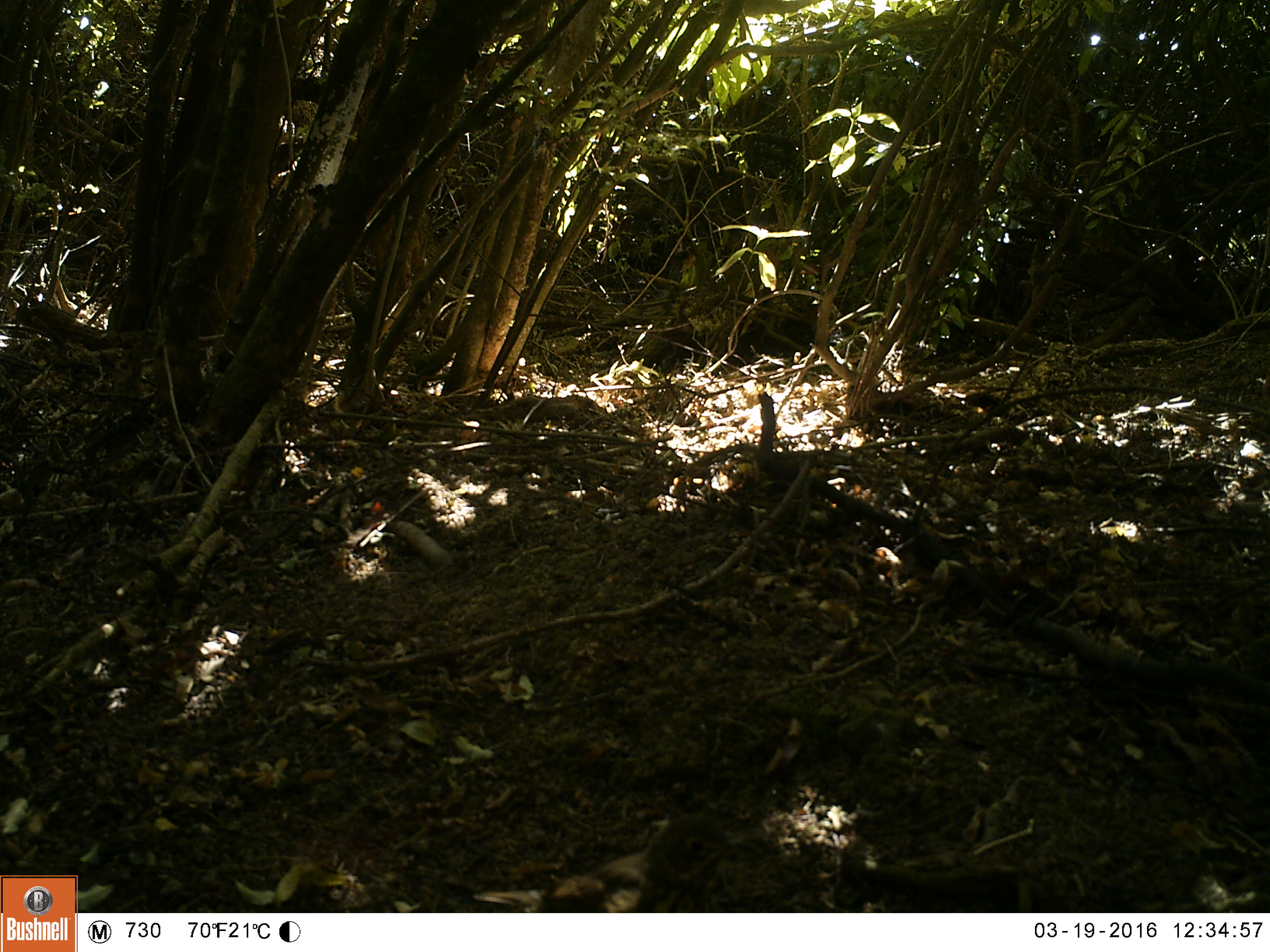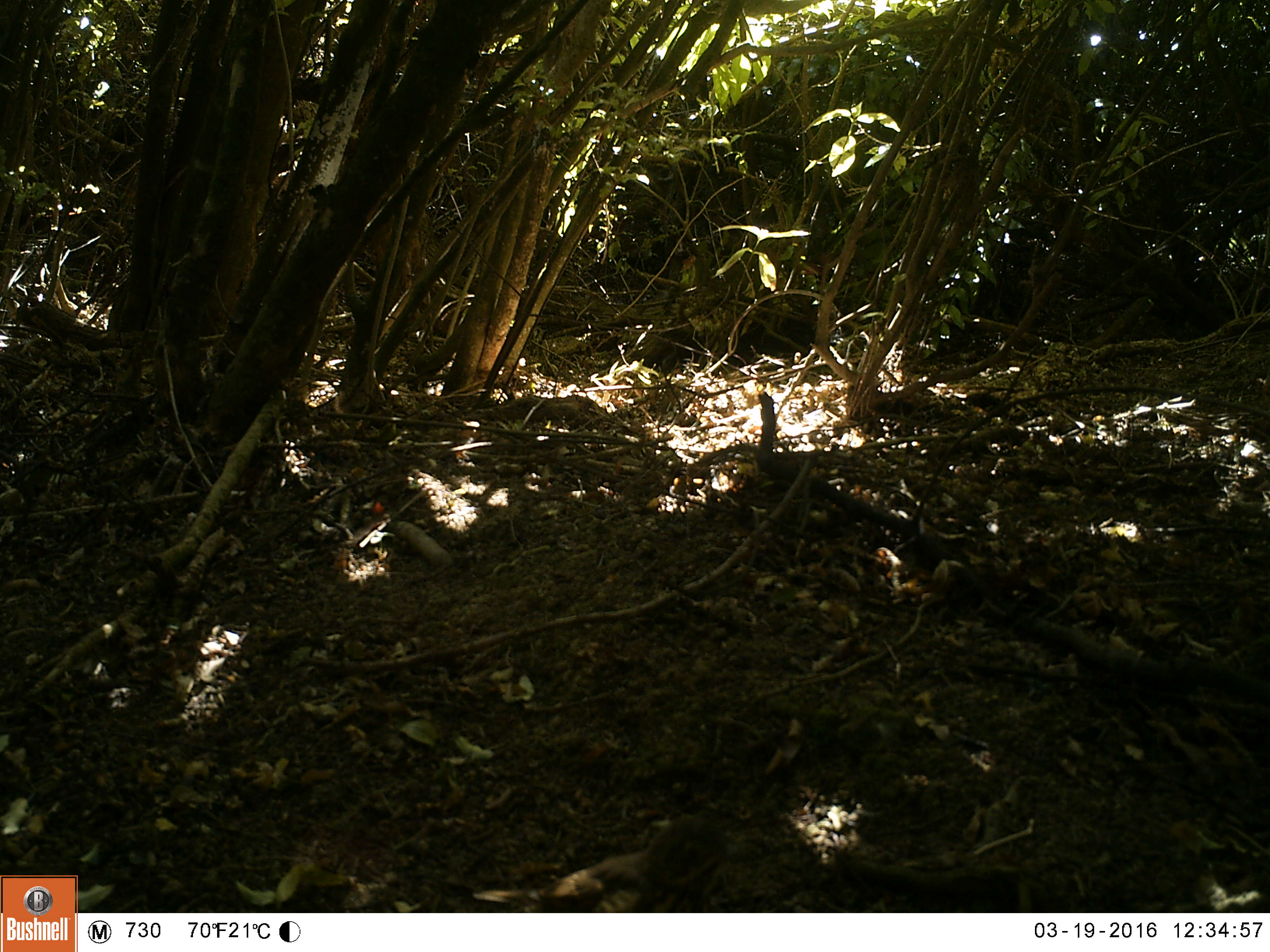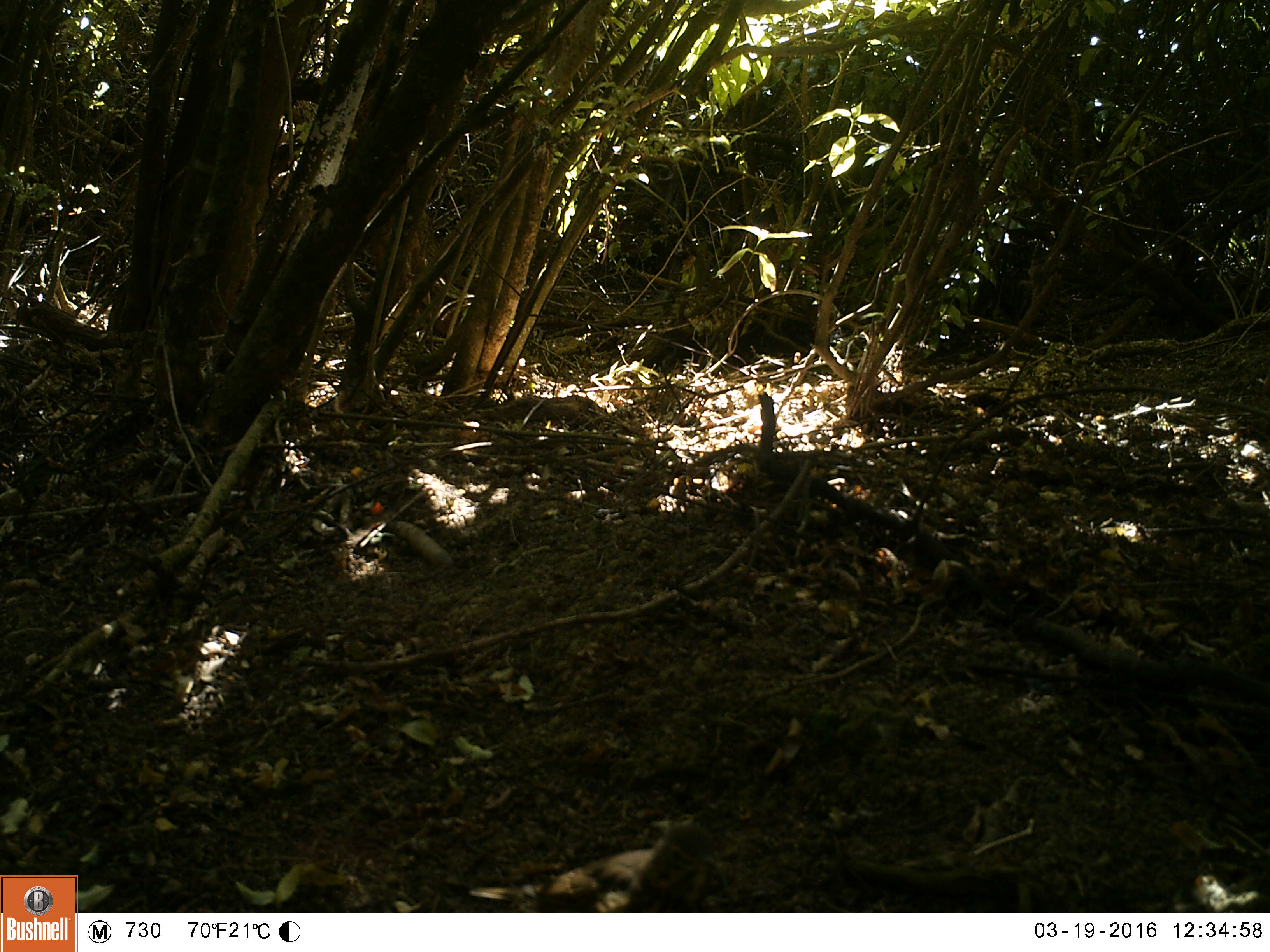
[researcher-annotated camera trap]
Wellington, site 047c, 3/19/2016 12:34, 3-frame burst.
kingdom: Animalia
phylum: Chordata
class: Aves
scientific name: Aves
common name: bird